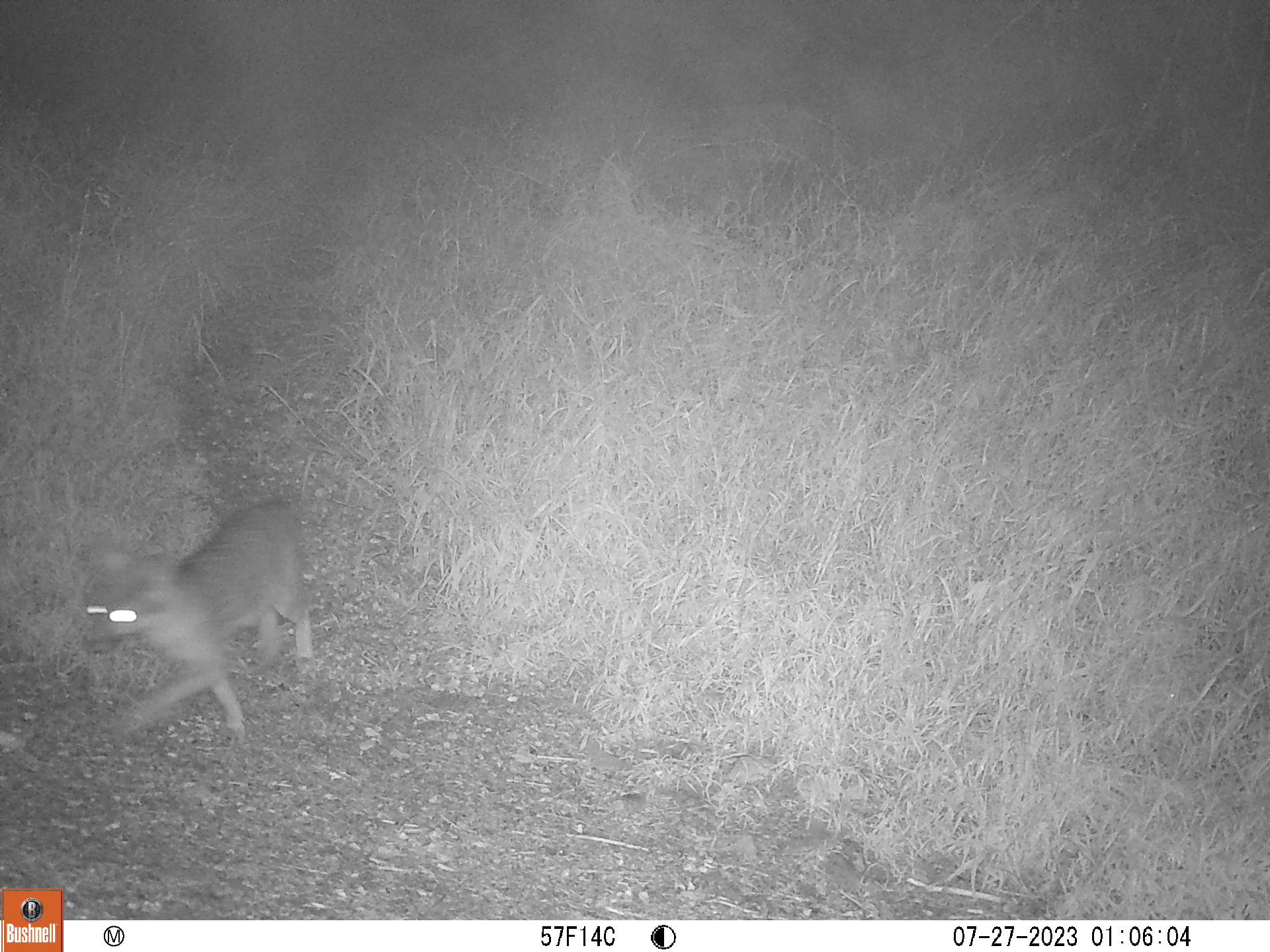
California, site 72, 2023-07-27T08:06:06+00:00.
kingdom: Animalia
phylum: Chordata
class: Mammalia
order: Carnivora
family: Canidae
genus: Urocyon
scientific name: Urocyon cinereoargenteus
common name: gray fox